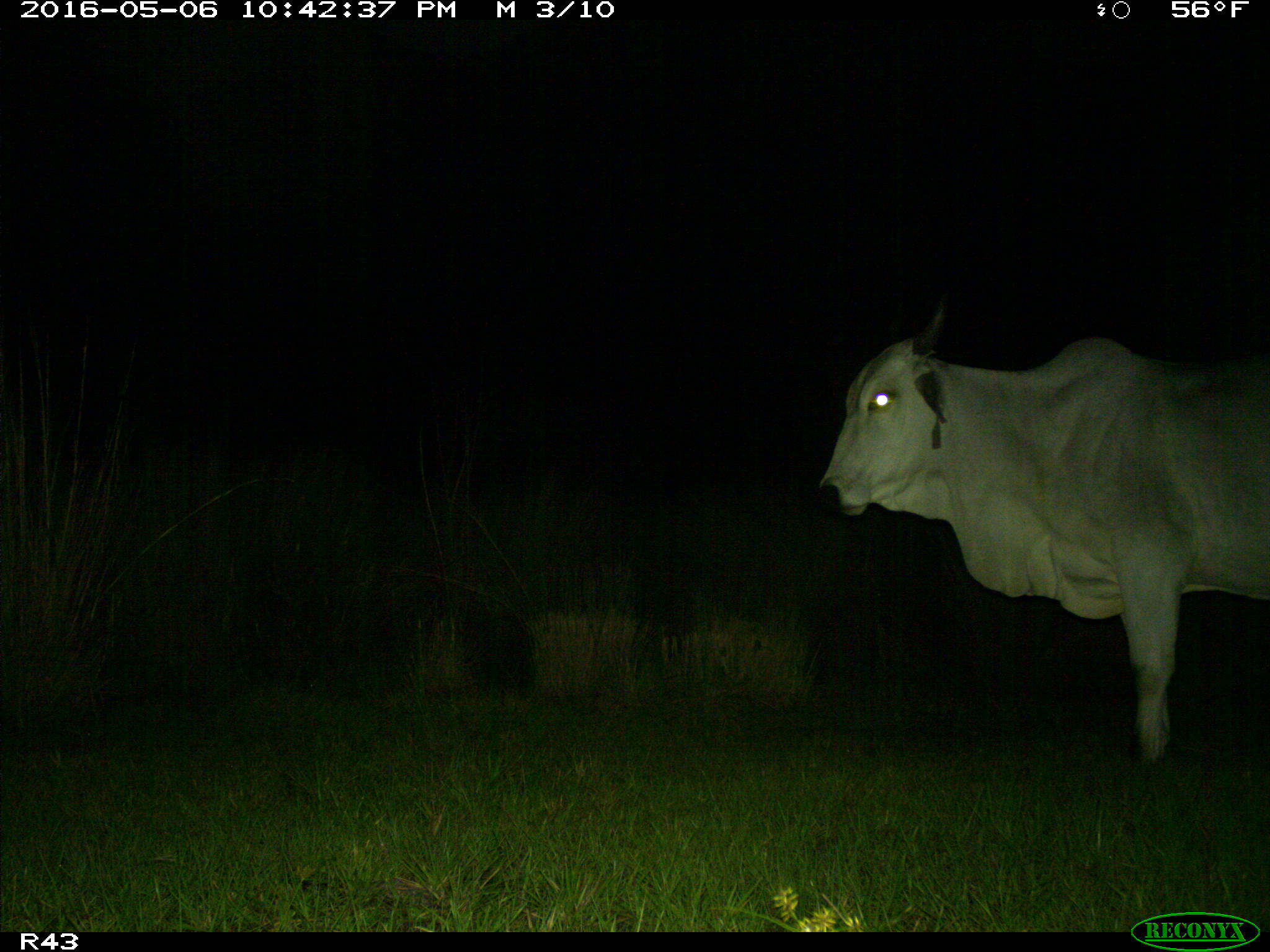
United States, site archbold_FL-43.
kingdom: Animalia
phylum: Chordata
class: Mammalia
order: Artiodactyla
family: Bovidae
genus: Bos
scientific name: Bos taurus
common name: domestic cow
Bos taurus (domestic cow).